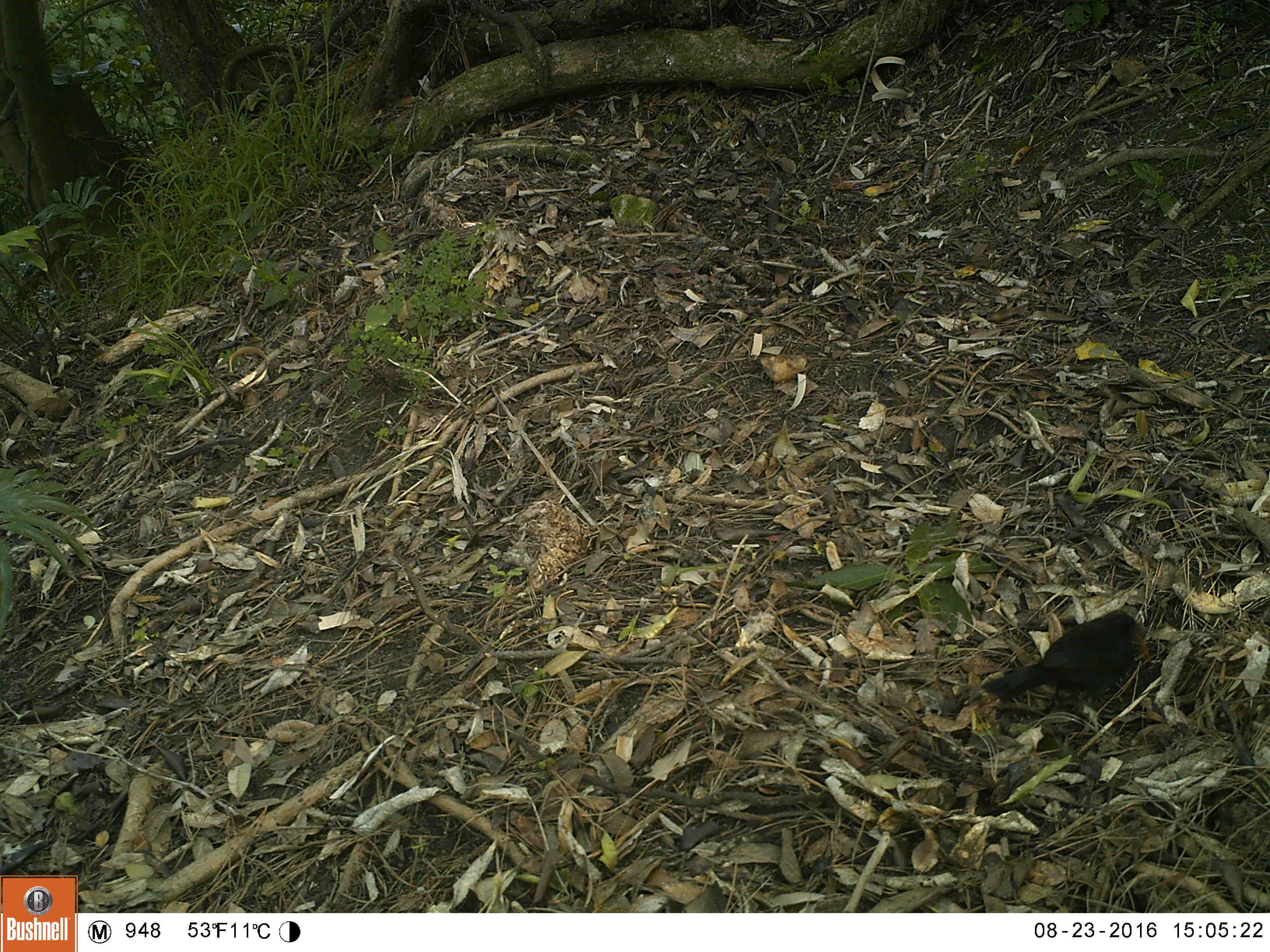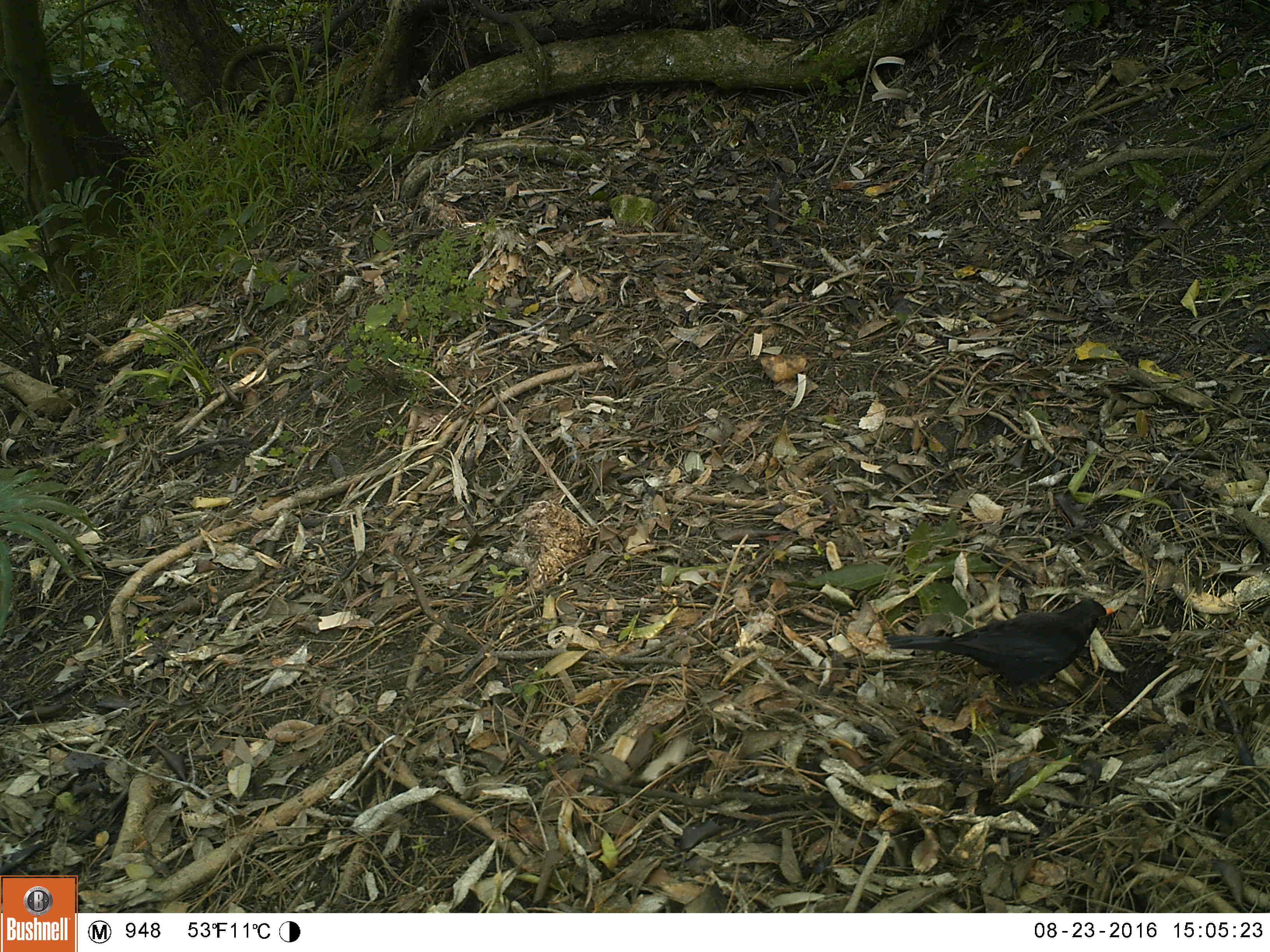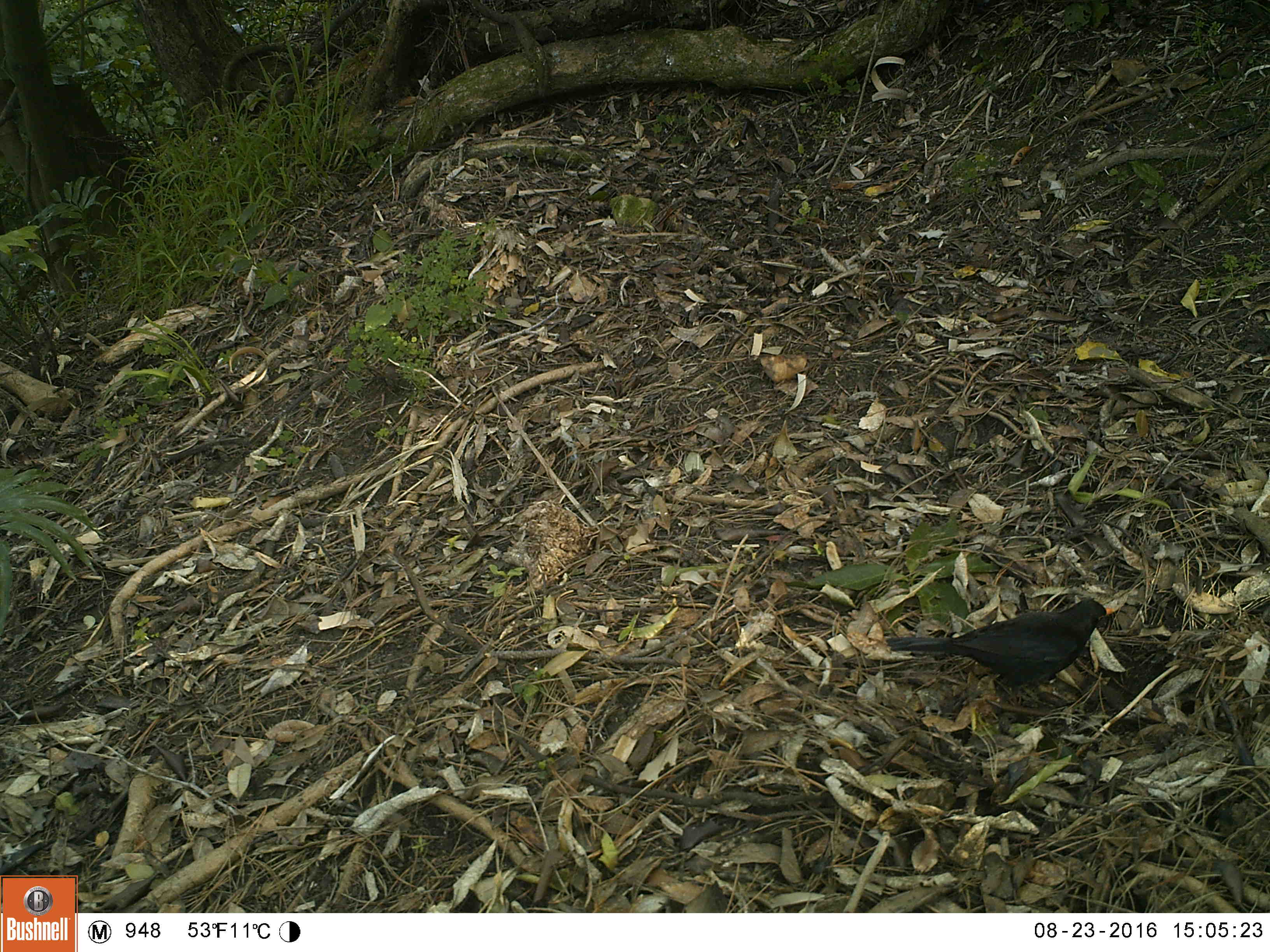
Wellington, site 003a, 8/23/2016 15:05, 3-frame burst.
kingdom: Animalia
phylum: Chordata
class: Aves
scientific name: Aves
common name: bird